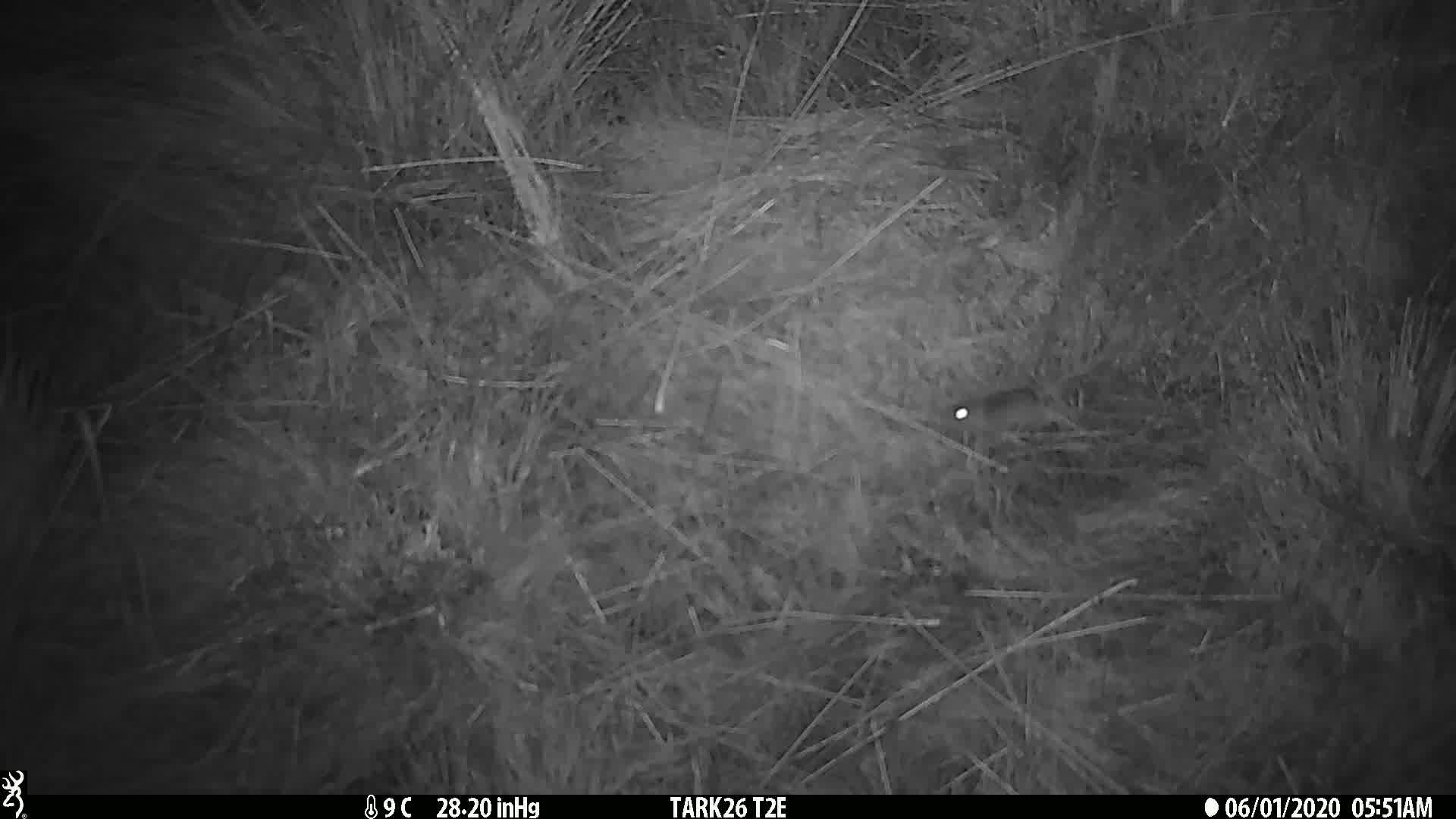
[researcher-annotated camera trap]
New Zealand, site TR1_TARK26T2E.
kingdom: Animalia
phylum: Chordata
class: Mammalia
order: Rodentia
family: Muridae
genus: Mus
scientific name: Mus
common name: mouse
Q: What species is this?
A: Mouse (Mus).